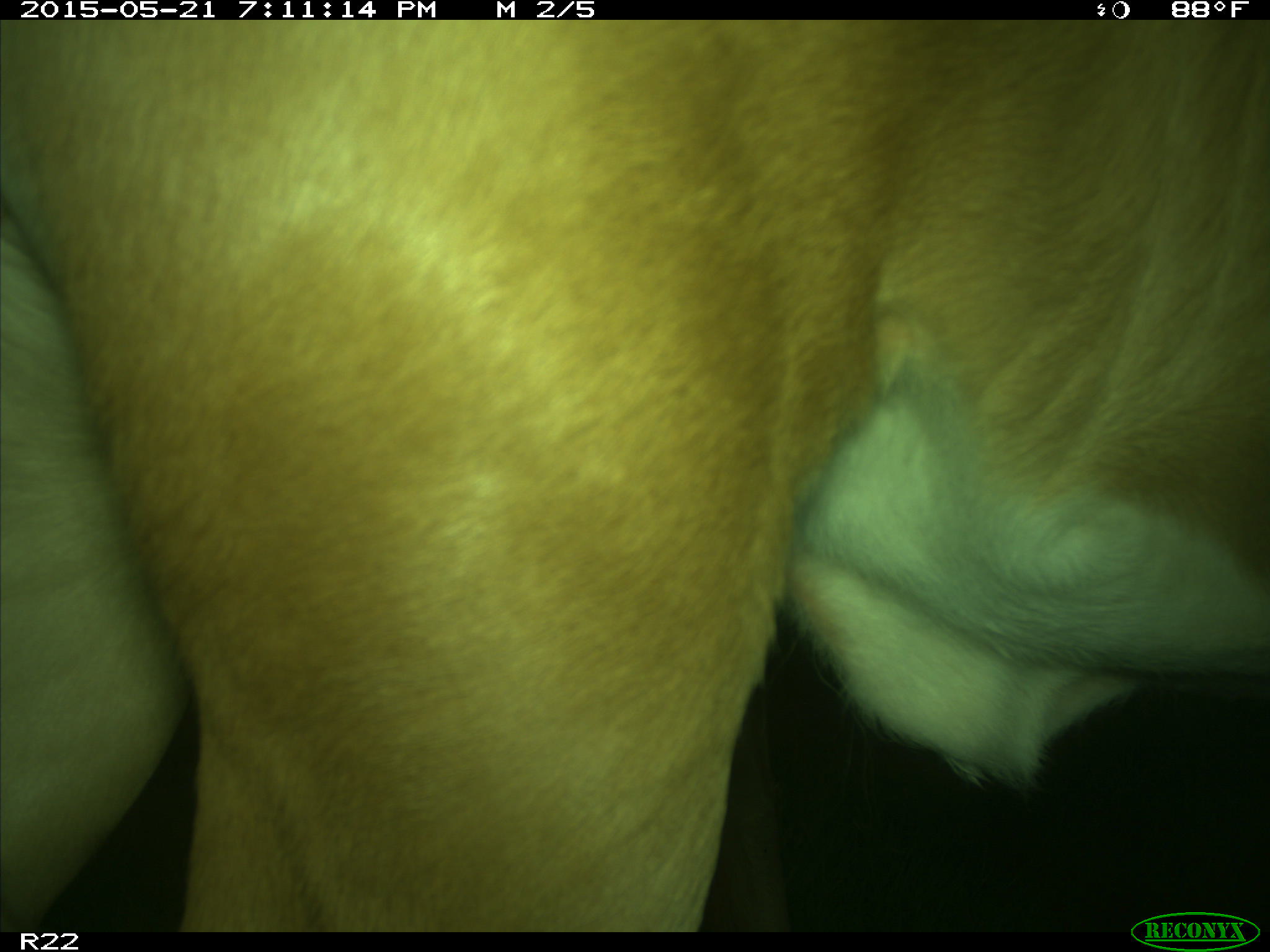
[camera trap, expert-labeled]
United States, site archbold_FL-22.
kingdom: Animalia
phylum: Chordata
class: Mammalia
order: Artiodactyla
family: Bovidae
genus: Bos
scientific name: Bos taurus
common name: domestic cow